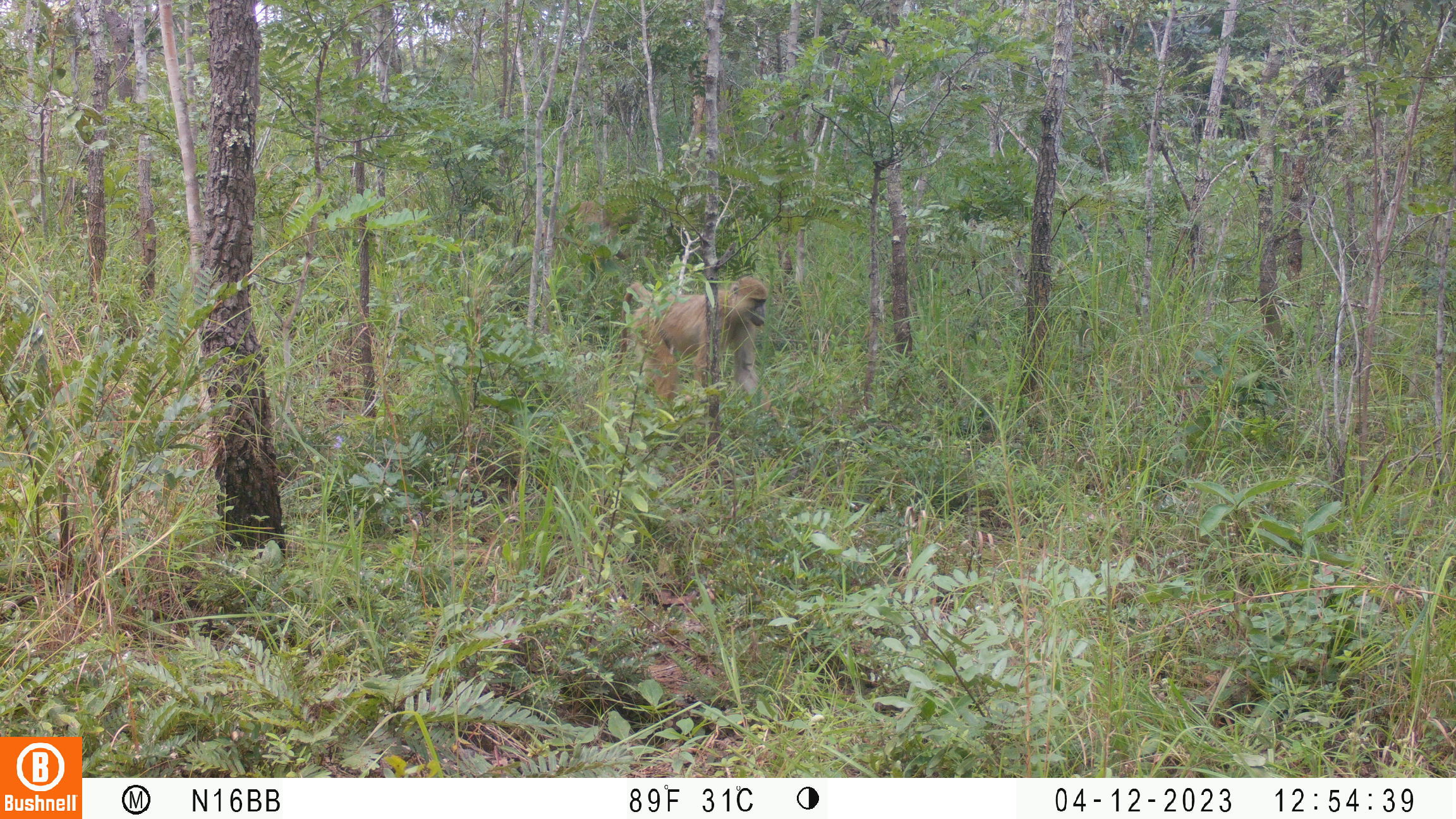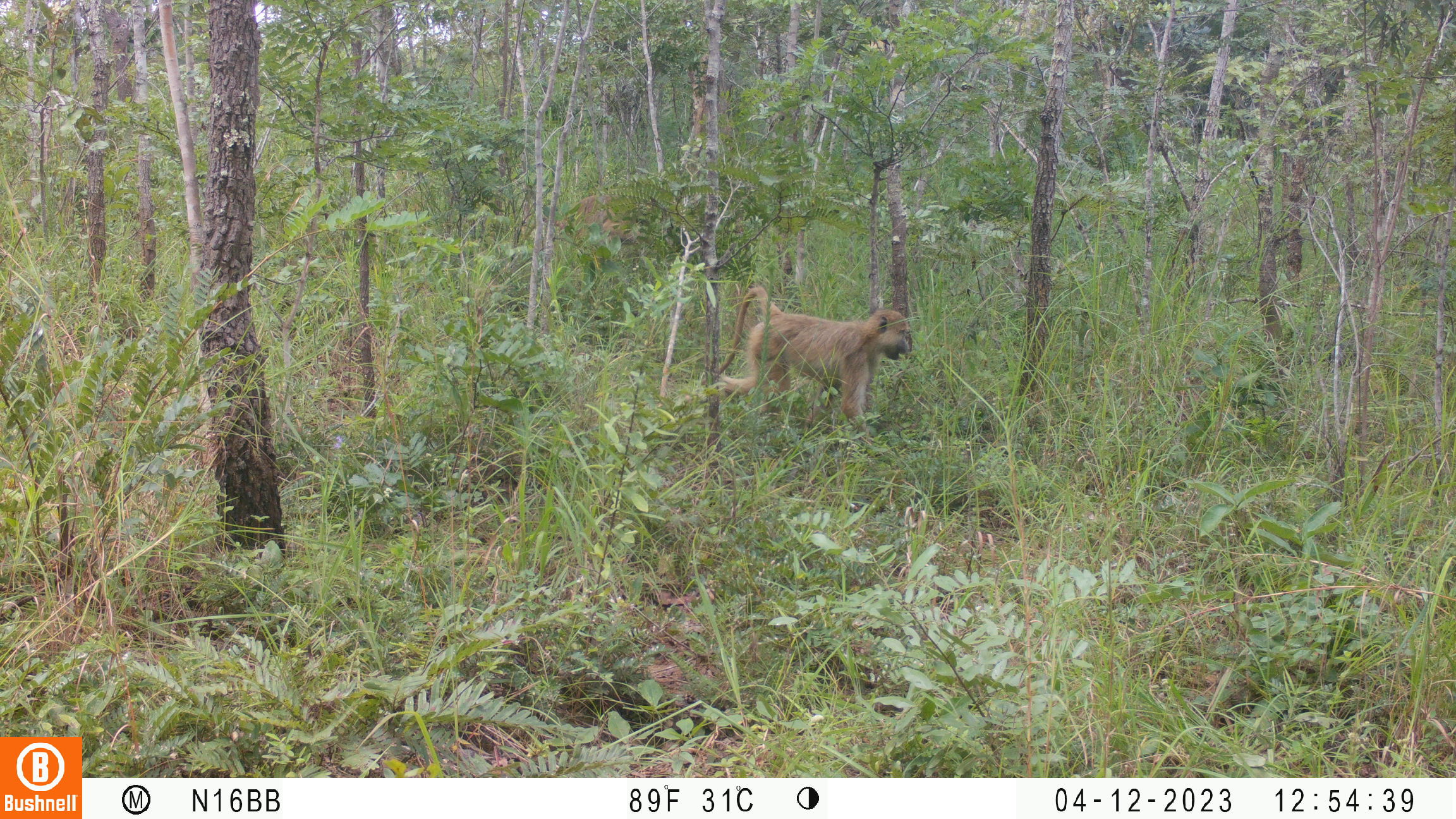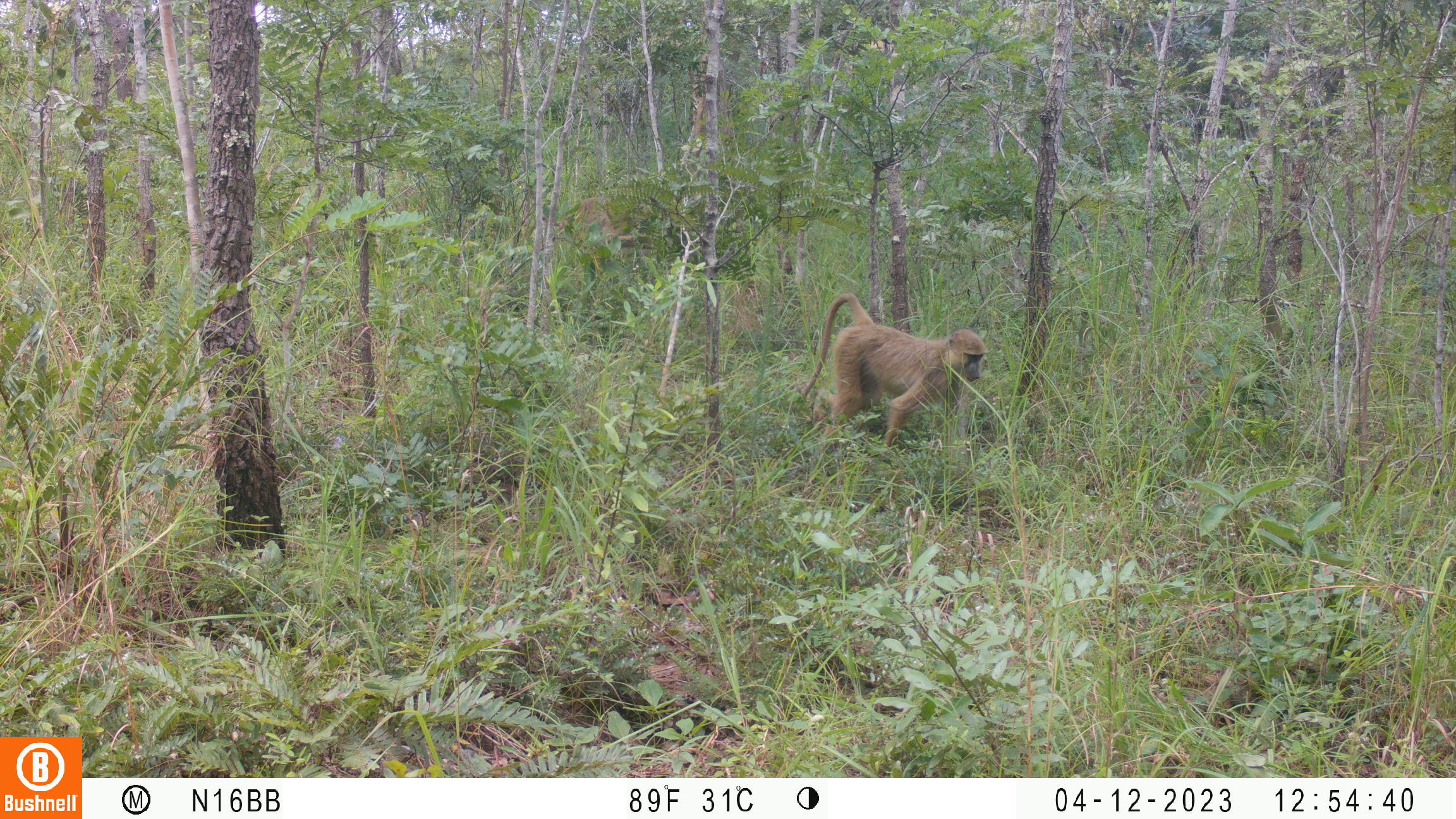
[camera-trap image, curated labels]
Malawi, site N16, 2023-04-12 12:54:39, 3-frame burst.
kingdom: Animalia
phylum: Chordata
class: Mammalia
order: Primates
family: Cercopithecidae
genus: Papio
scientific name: Papio cynocephalus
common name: yellow baboon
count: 2